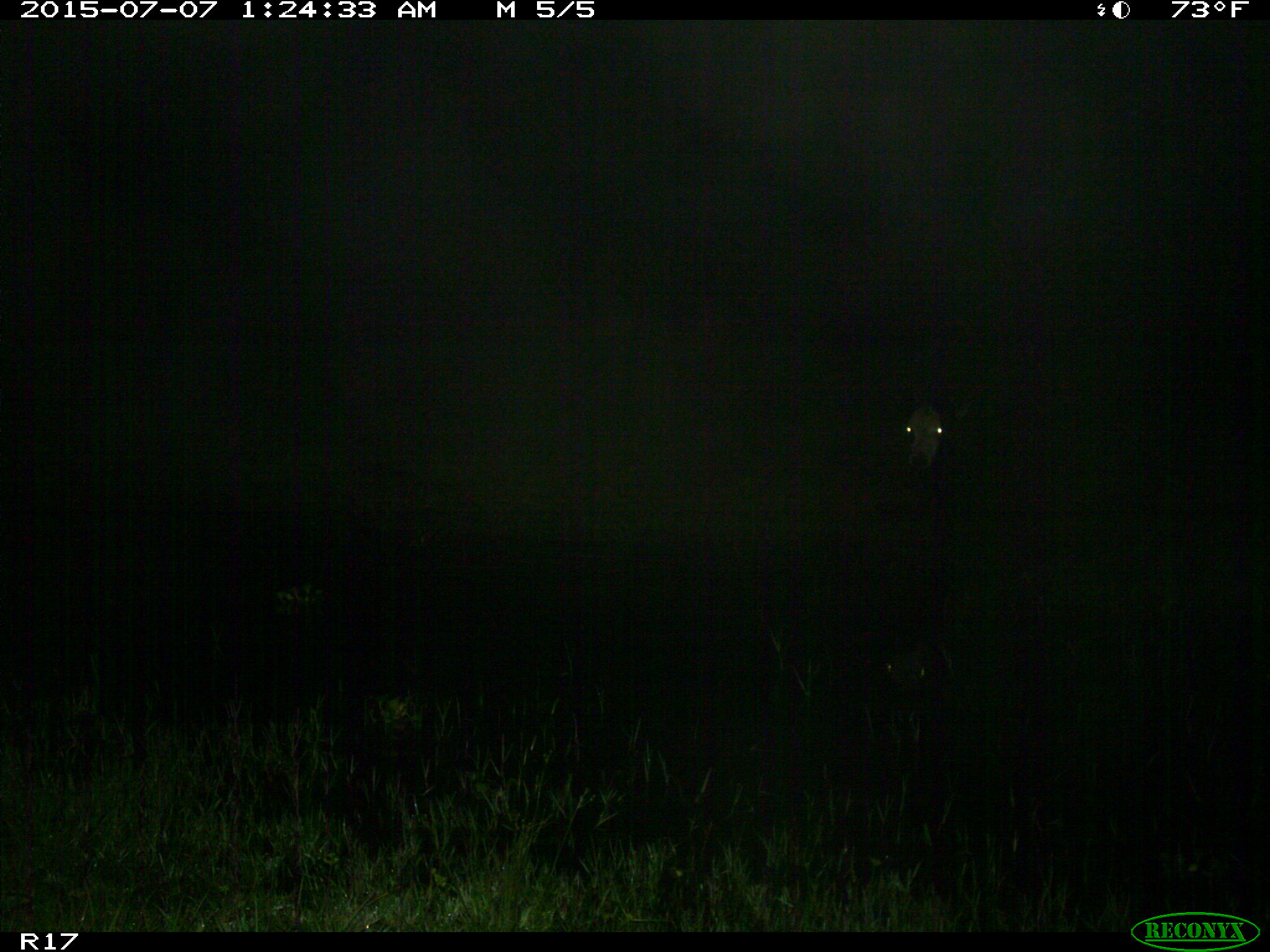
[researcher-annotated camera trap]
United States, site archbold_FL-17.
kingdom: Animalia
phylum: Chordata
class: Mammalia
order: Artiodactyla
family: Bovidae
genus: Bos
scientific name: Bos taurus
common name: domestic cow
Bos taurus (domestic cow).